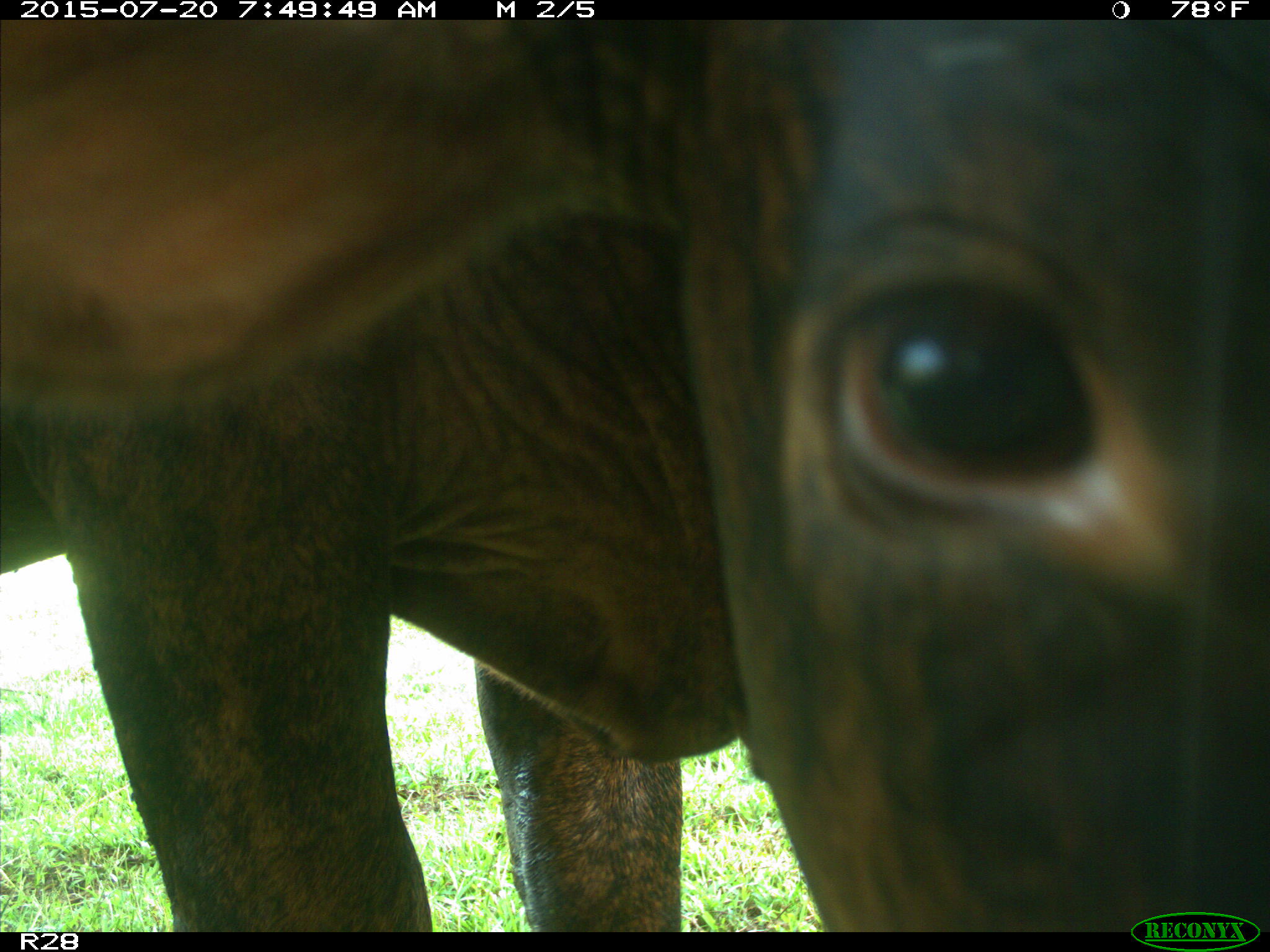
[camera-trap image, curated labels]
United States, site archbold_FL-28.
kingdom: Animalia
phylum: Chordata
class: Mammalia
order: Artiodactyla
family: Bovidae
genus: Bos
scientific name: Bos taurus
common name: domestic cow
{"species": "Bos taurus (domestic cow)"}